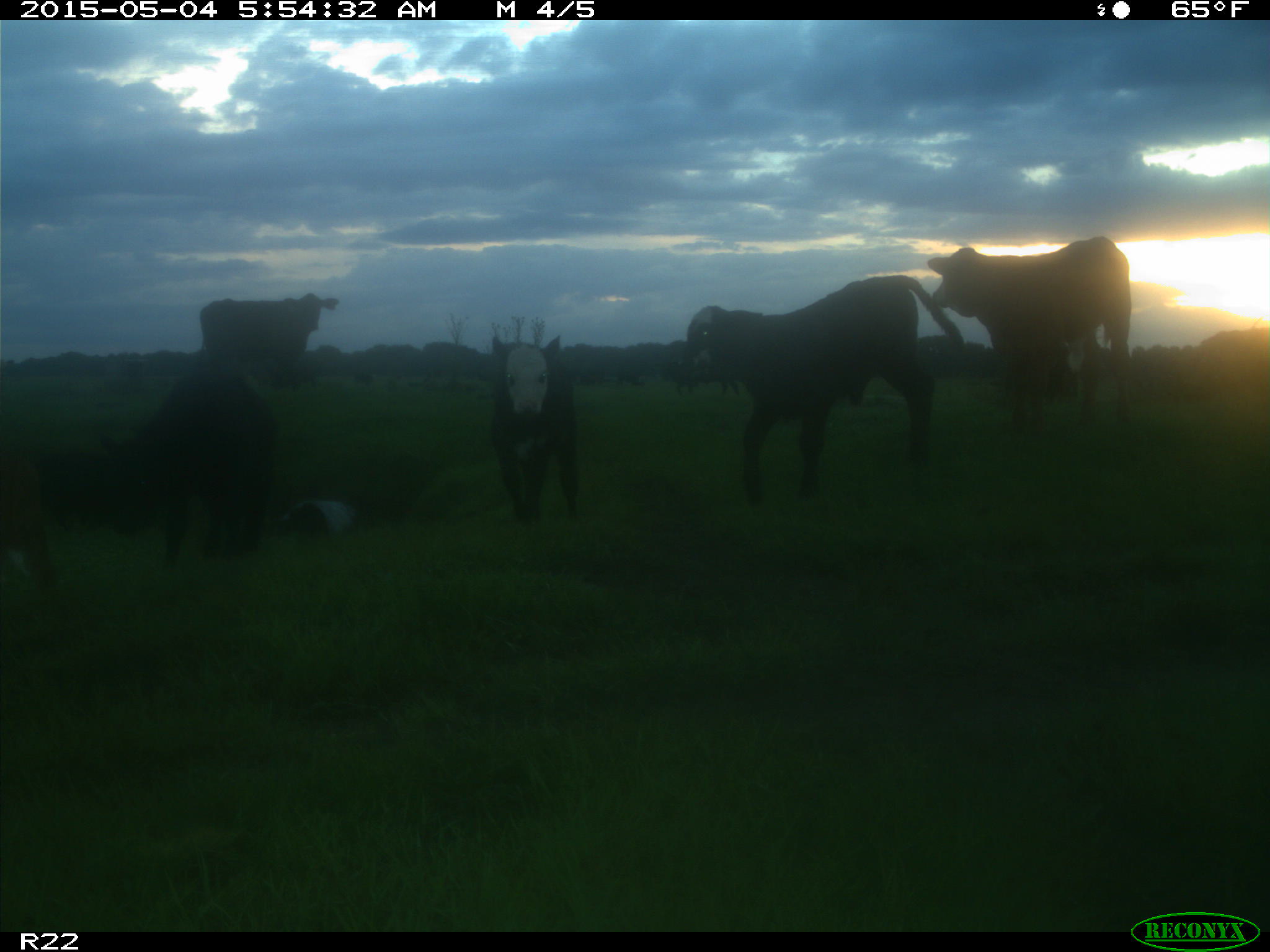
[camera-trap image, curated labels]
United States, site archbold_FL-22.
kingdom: Animalia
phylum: Chordata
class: Mammalia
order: Artiodactyla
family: Bovidae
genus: Bos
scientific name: Bos taurus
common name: domestic cow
Bos taurus (domestic cow).